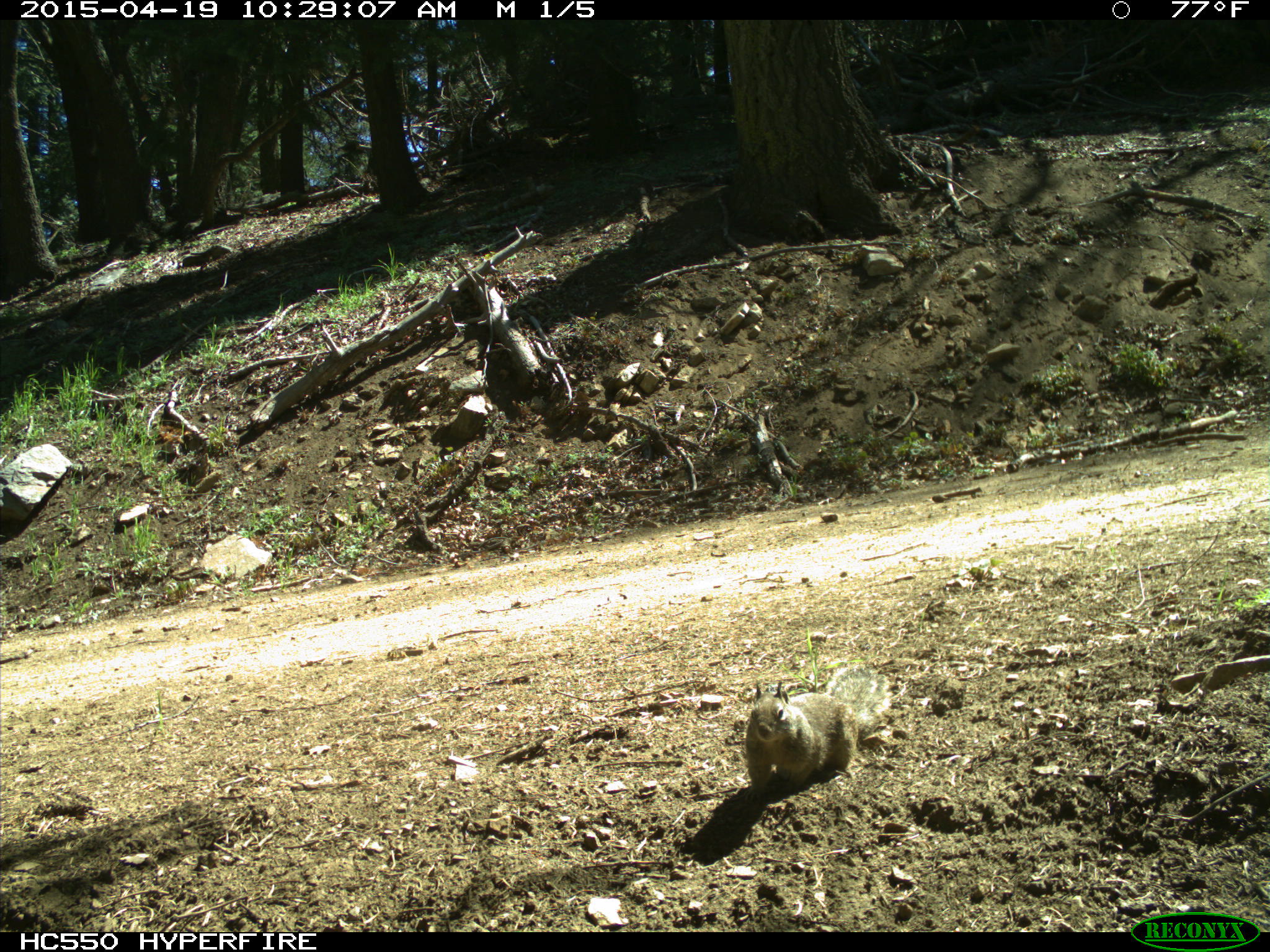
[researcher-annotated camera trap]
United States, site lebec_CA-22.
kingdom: Animalia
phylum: Chordata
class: Mammalia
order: Rodentia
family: Sciuridae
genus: Otospermophilus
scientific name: Otospermophilus beecheyi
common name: california ground squirrel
Otospermophilus beecheyi (california ground squirrel).